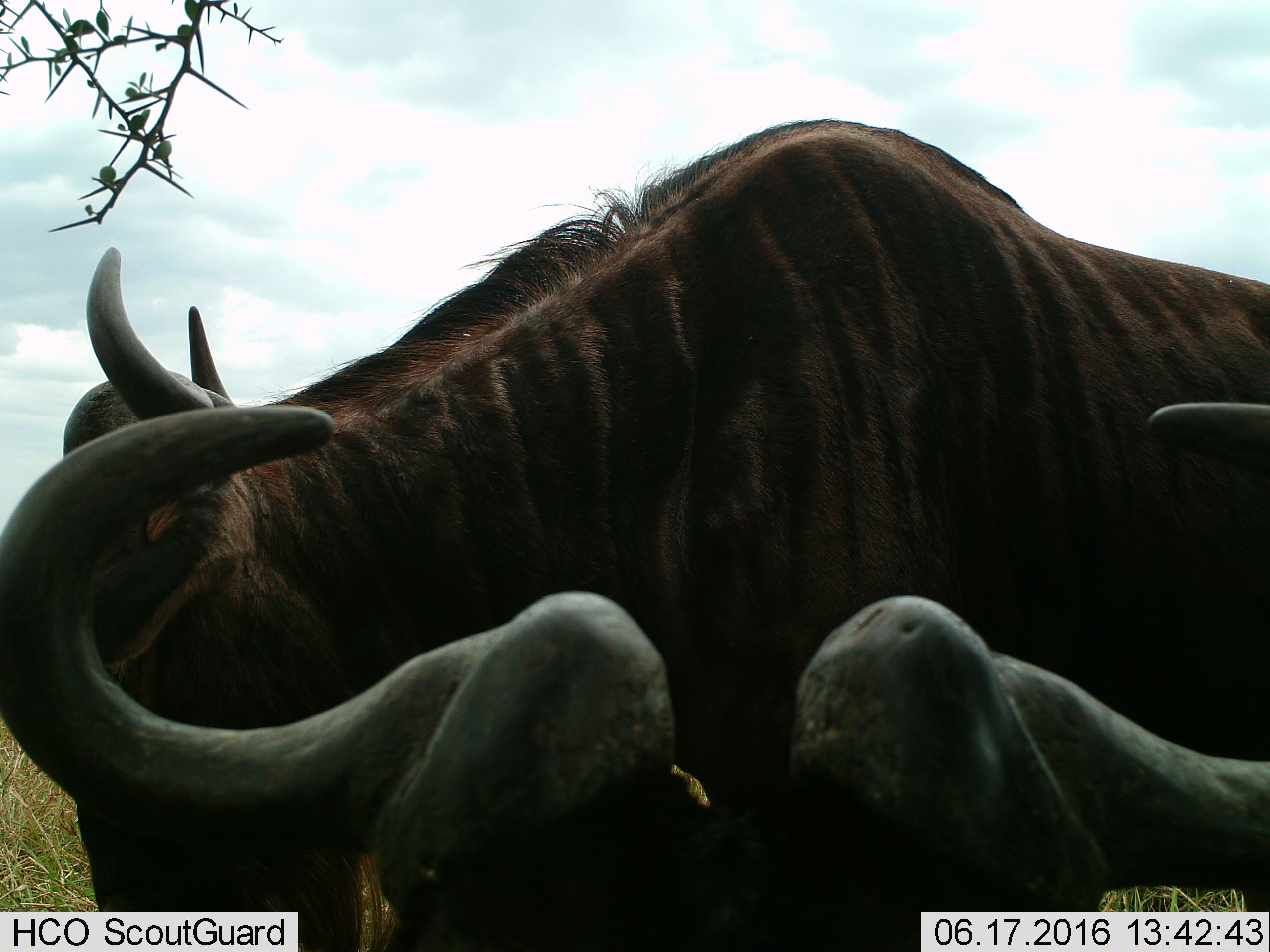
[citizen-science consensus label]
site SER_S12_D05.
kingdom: Animalia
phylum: Chordata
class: Mammalia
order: Artiodactyla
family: Bovidae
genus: Connochaetes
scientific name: Connochaetes taurinus taurinus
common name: blue wildebeest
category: wildebeestblue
Wildebeestblue (blue wildebeest) (Connochaetes taurinus taurinus), count 2. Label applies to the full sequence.